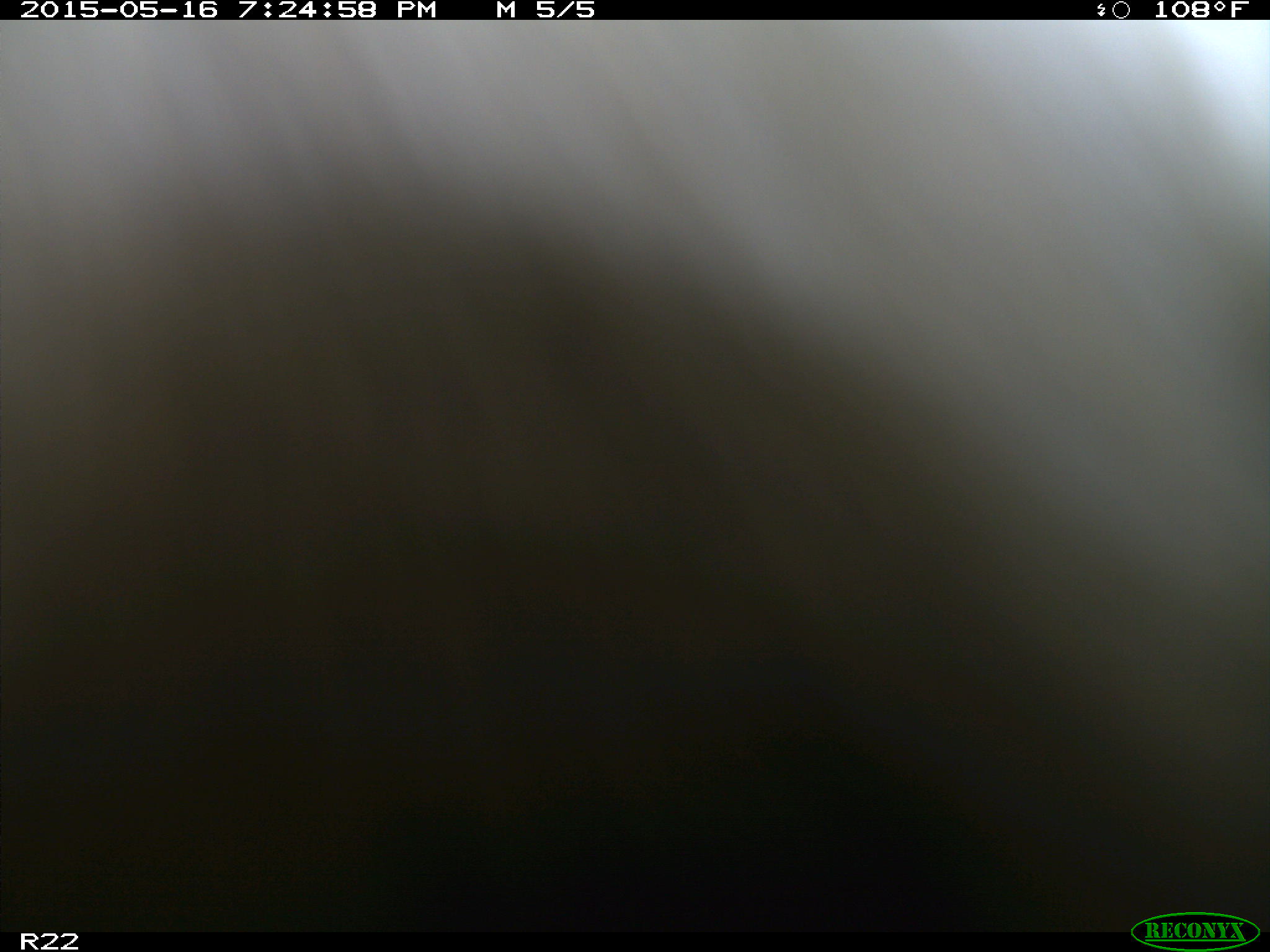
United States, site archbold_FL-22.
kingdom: Animalia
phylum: Chordata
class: Mammalia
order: Artiodactyla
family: Bovidae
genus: Bos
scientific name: Bos taurus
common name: domestic cow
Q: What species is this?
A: Bos taurus (domestic cow).